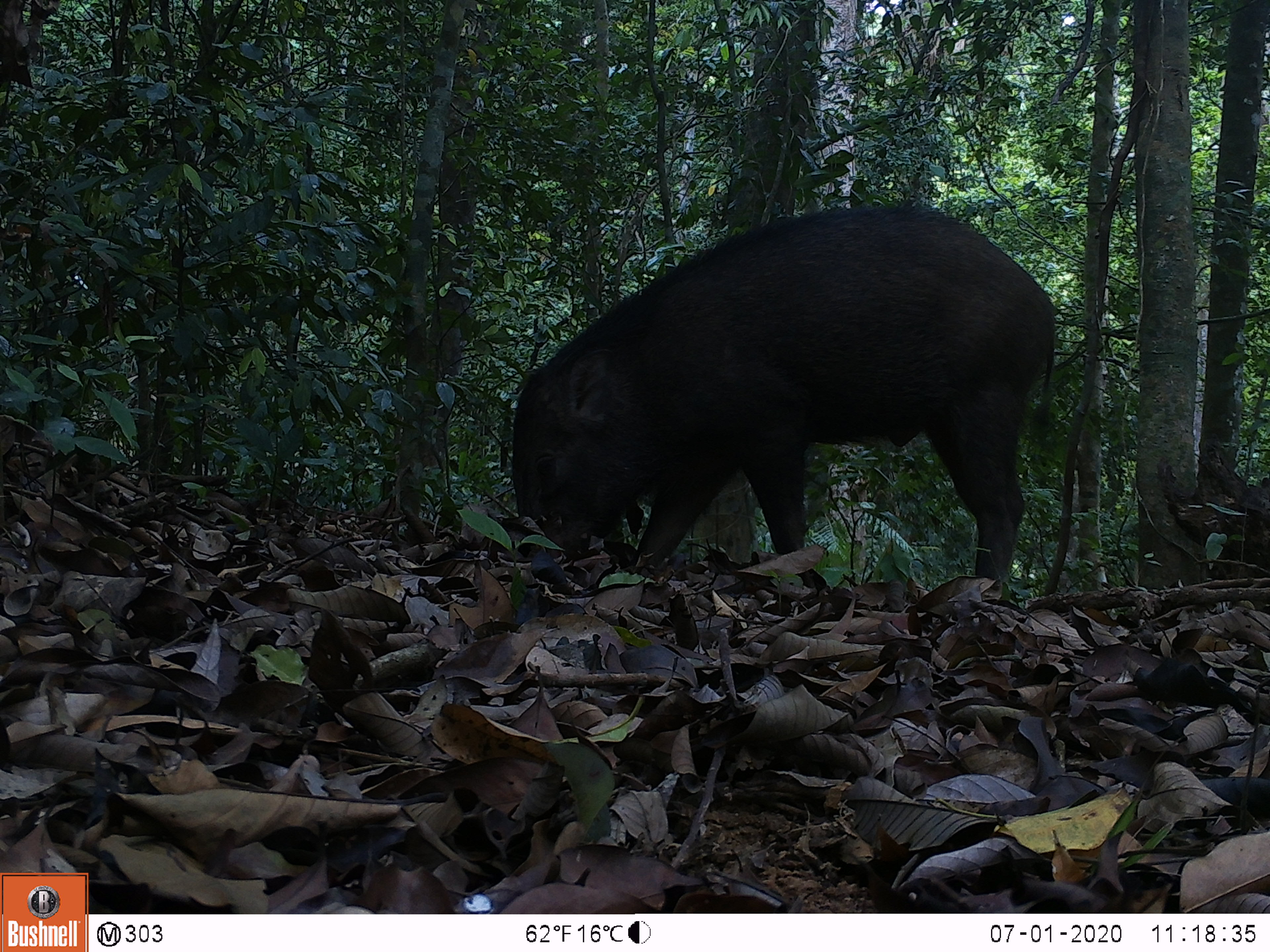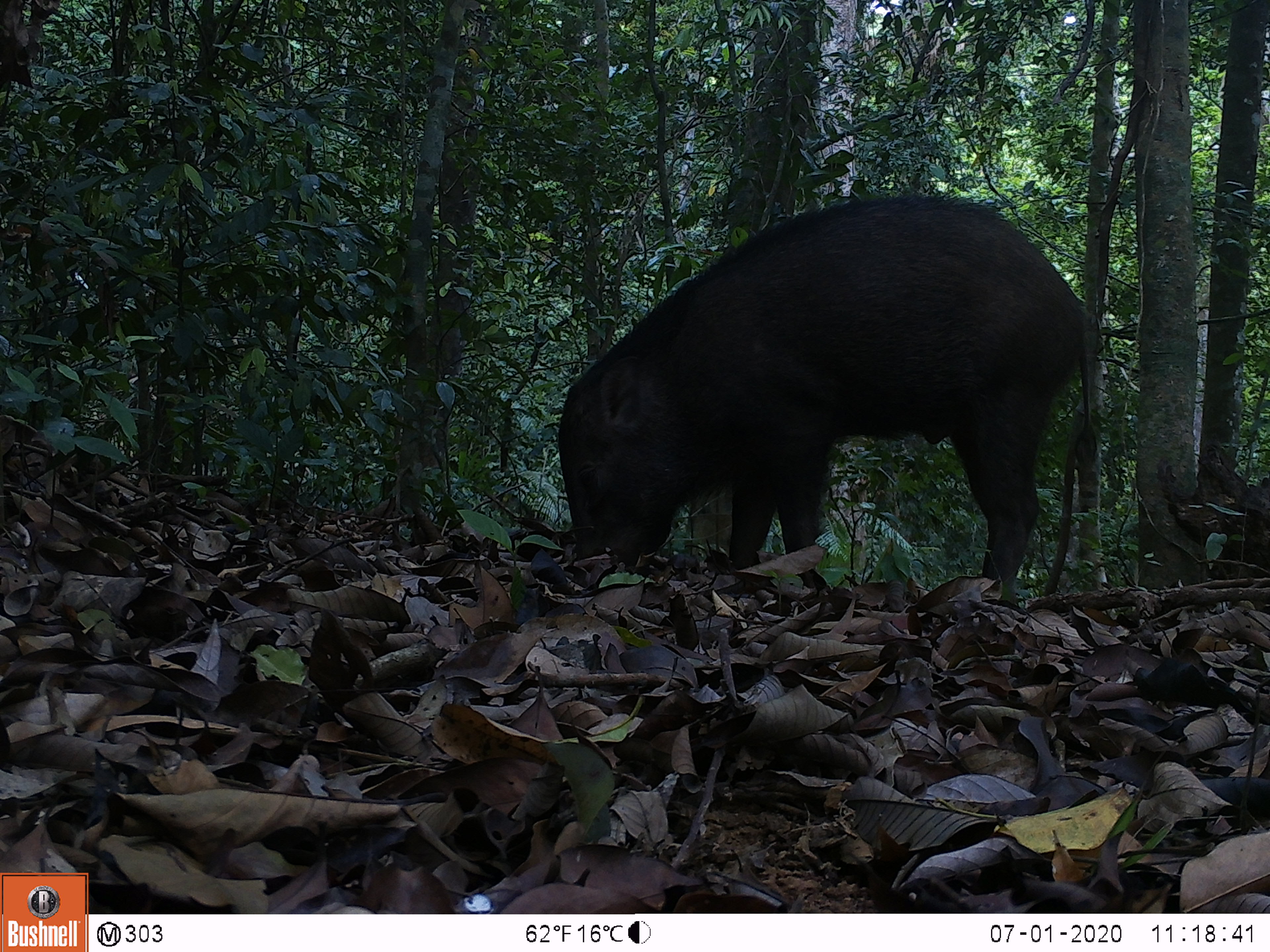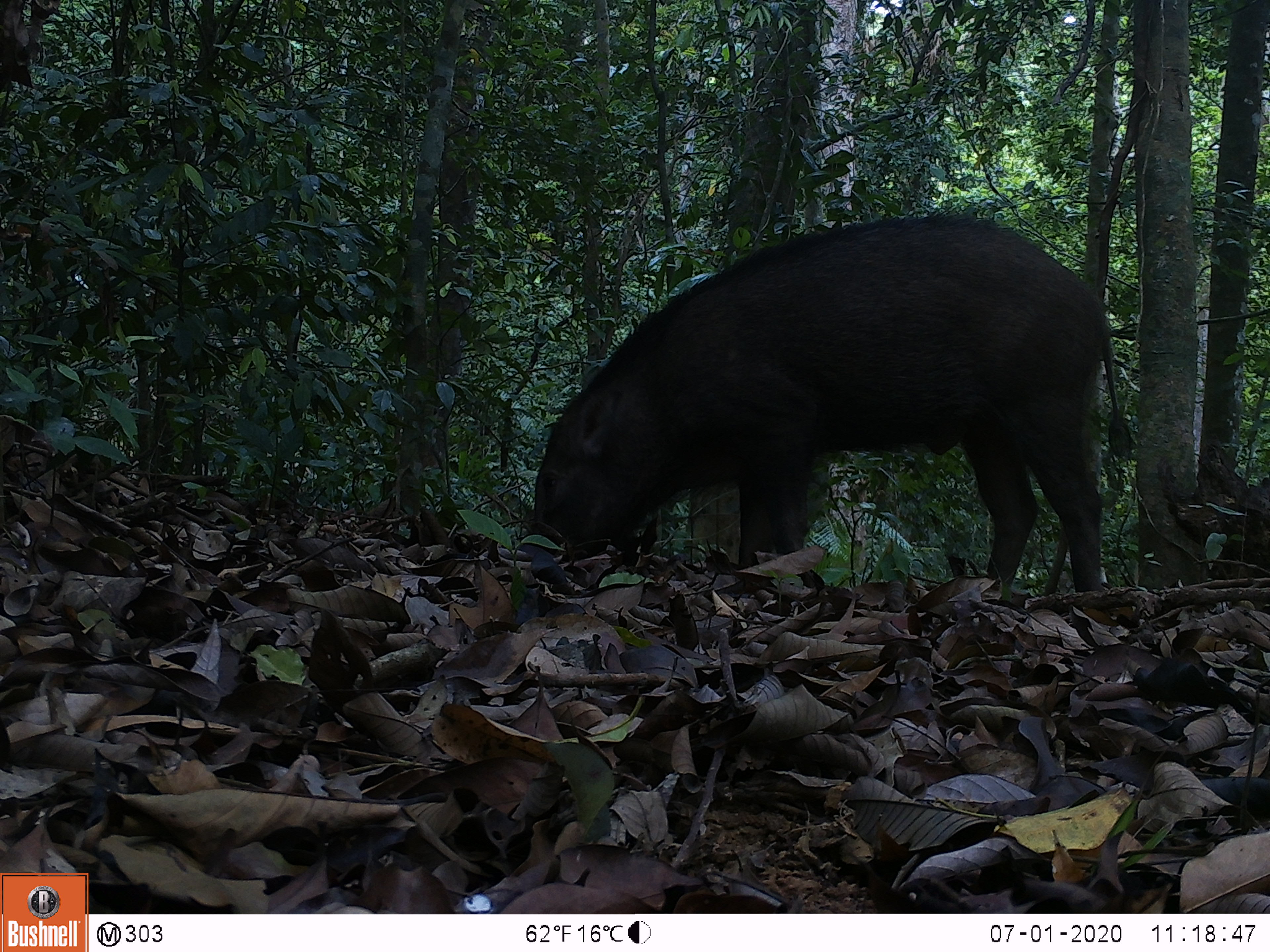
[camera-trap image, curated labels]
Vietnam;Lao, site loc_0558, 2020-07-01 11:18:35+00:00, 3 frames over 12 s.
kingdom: Animalia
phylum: Chordata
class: Mammalia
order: Artiodactyla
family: Suidae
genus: Sus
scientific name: Sus scrofa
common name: eurasian wild pig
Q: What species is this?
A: Eurasian wild pig (Sus scrofa).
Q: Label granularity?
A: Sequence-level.